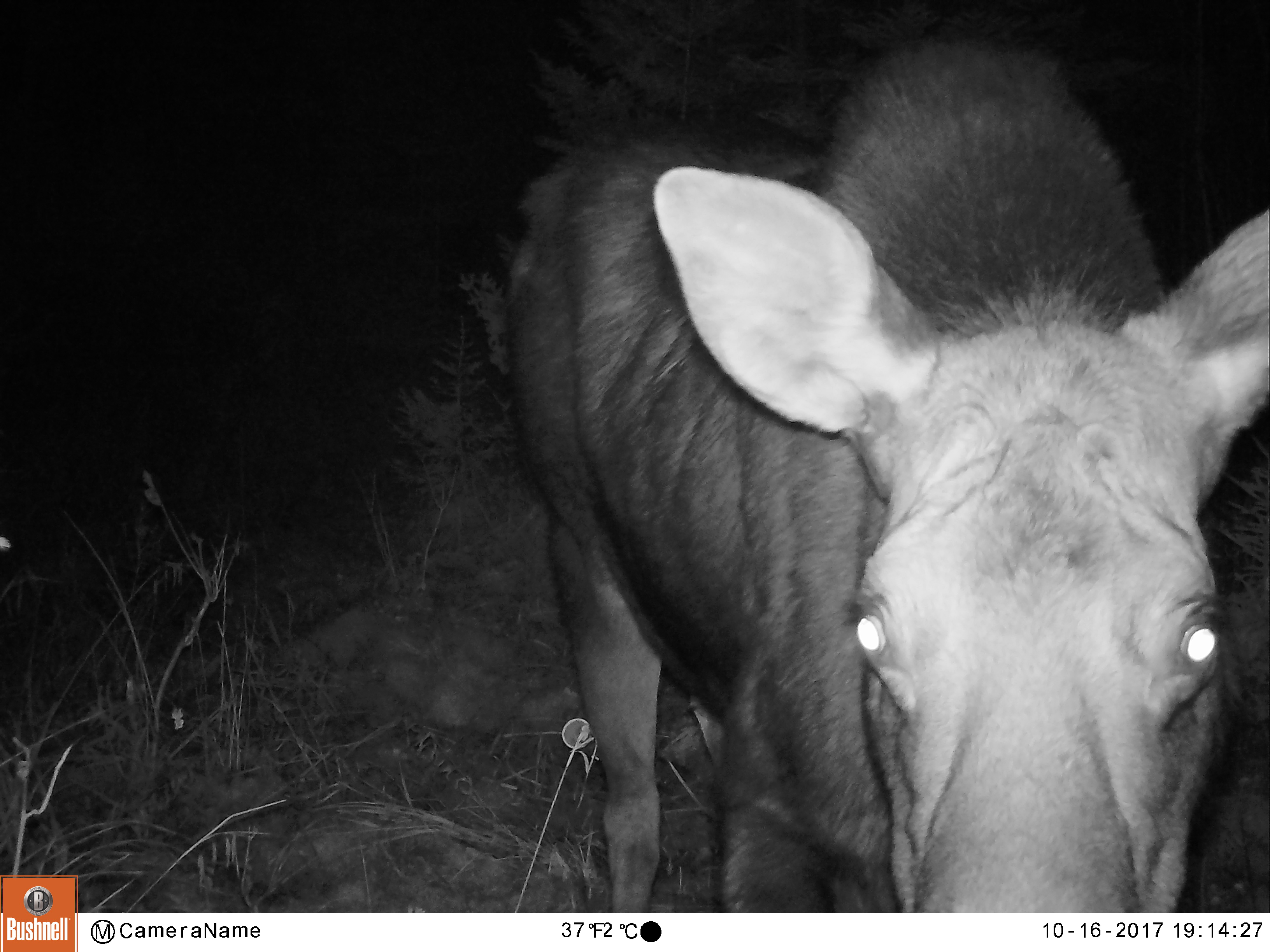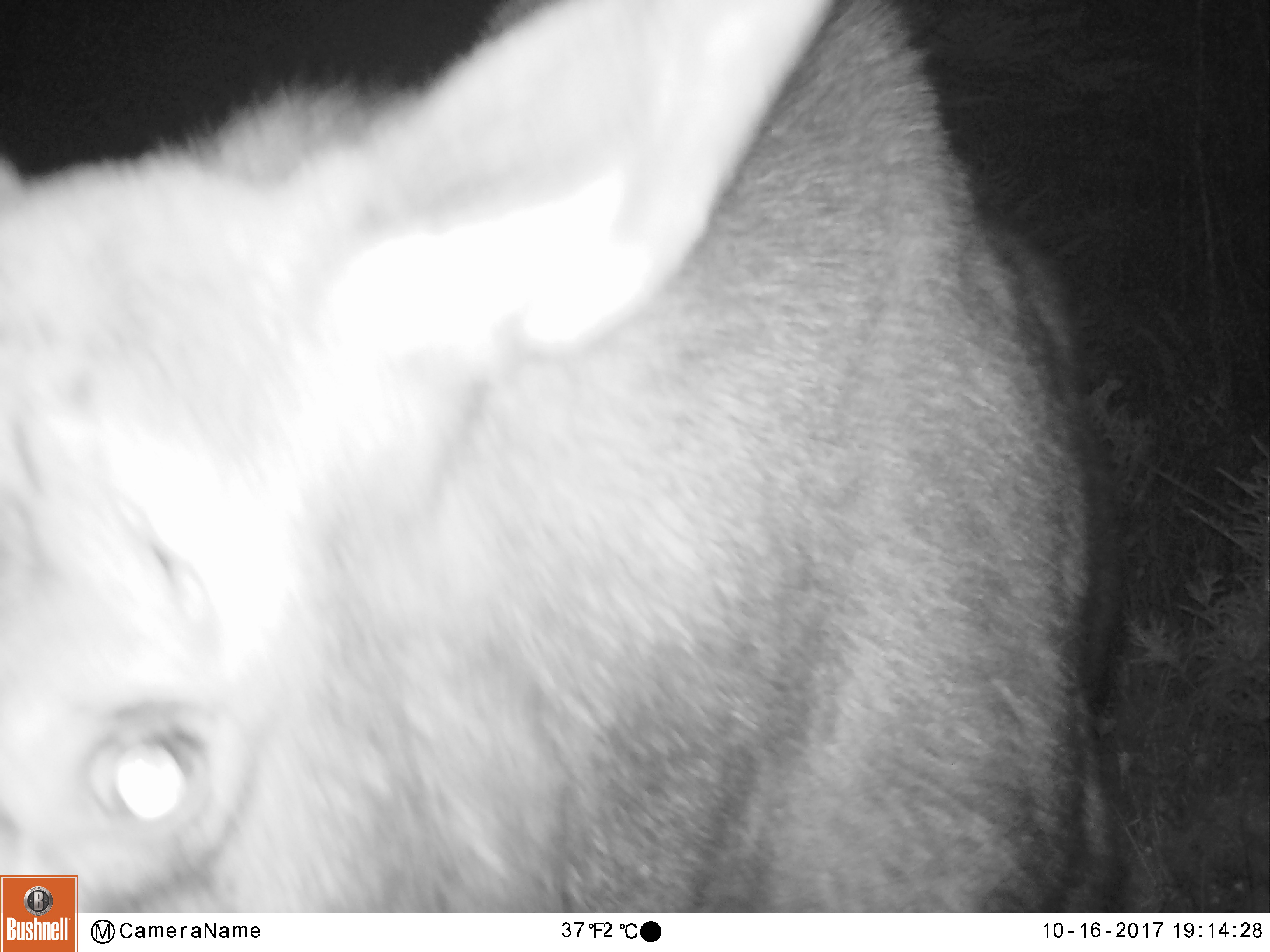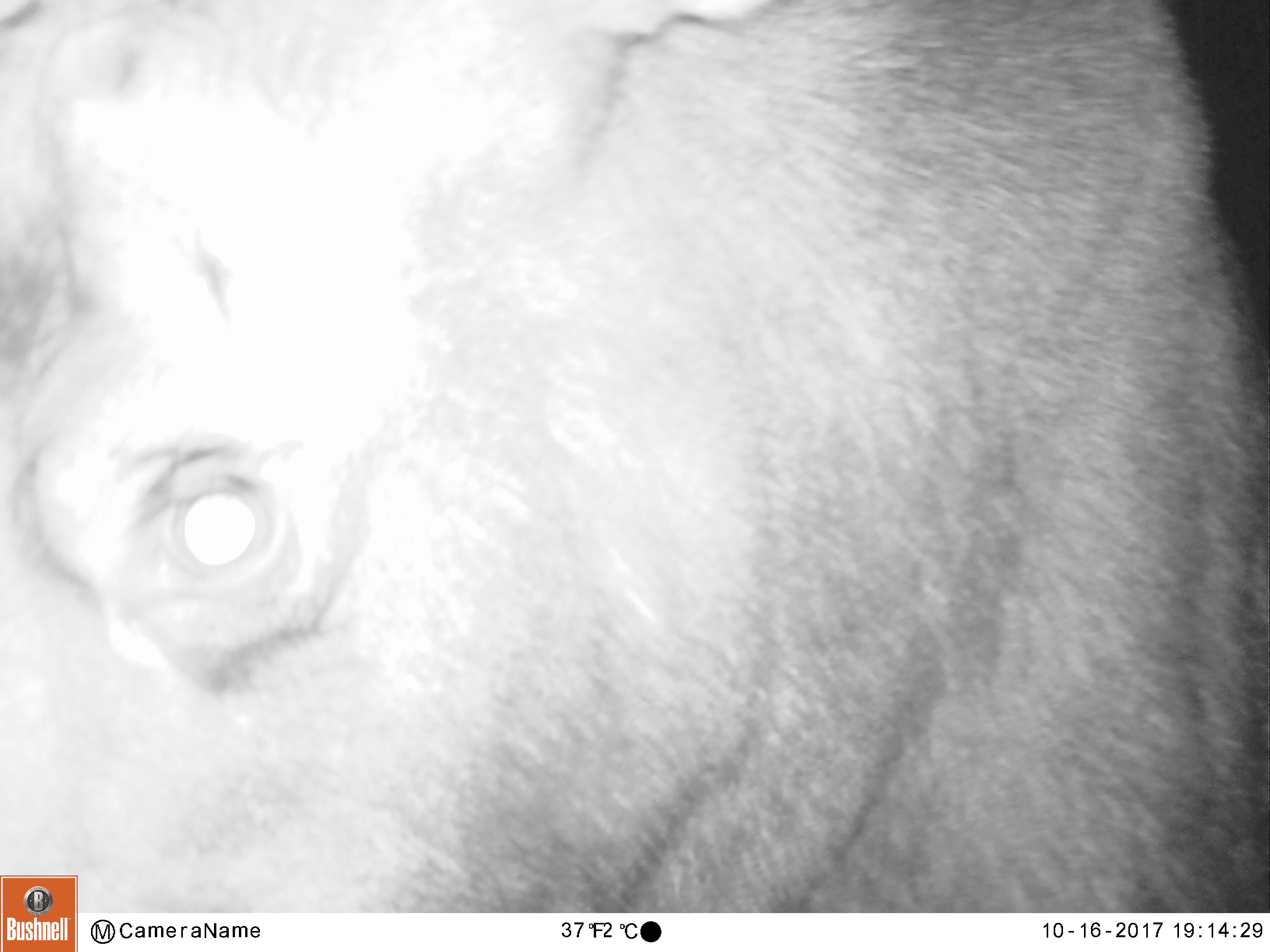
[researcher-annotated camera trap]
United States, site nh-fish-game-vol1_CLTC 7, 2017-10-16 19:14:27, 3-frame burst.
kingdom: Animalia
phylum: Chordata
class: Mammalia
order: Artiodactyla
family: Cervidae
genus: Alces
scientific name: Alces alces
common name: moose